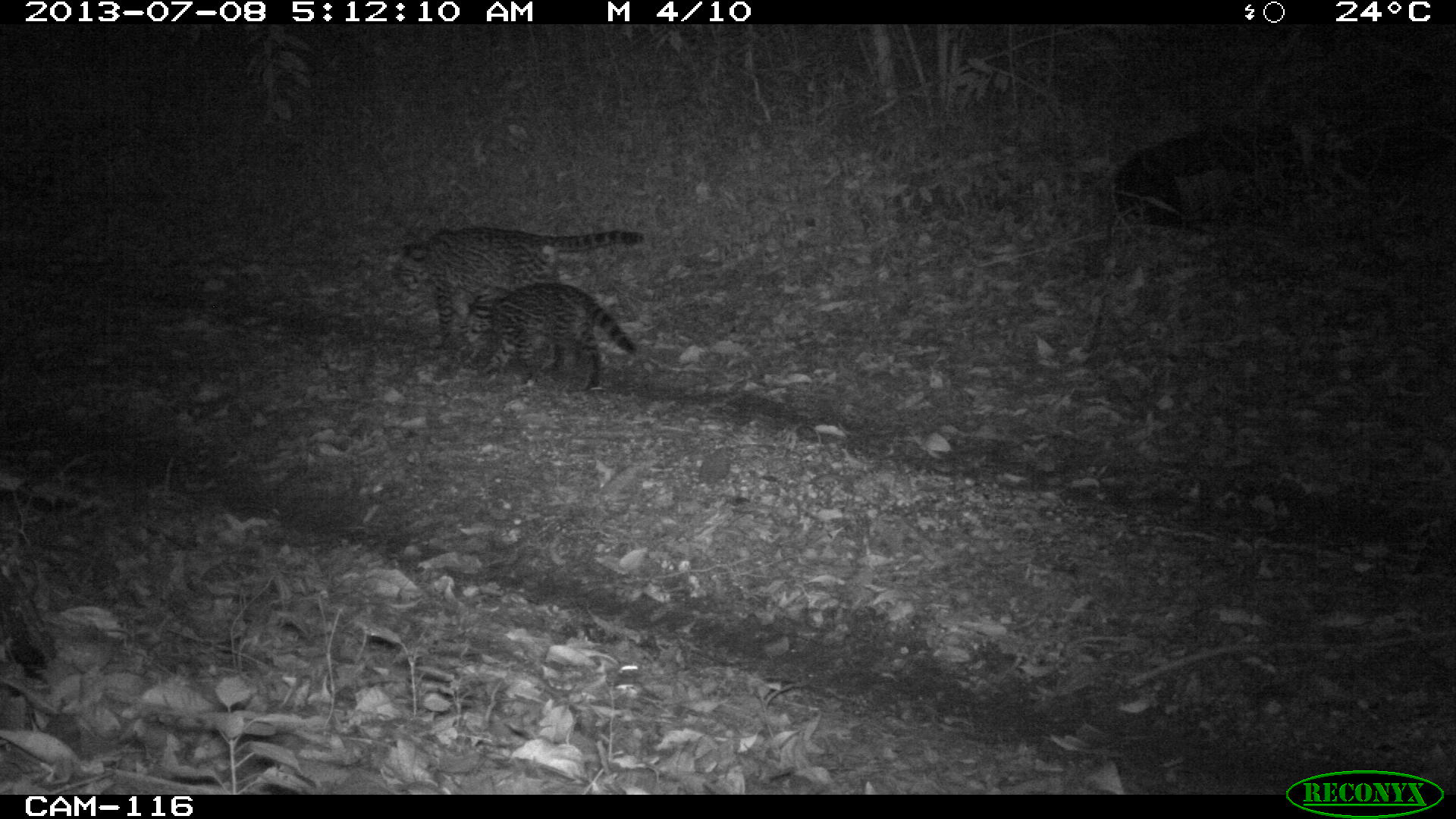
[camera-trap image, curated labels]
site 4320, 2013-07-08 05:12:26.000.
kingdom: Animalia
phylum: Chordata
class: Mammalia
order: Carnivora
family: Felidae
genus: Leopardus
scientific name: Leopardus pardalis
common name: ocelot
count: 1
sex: female